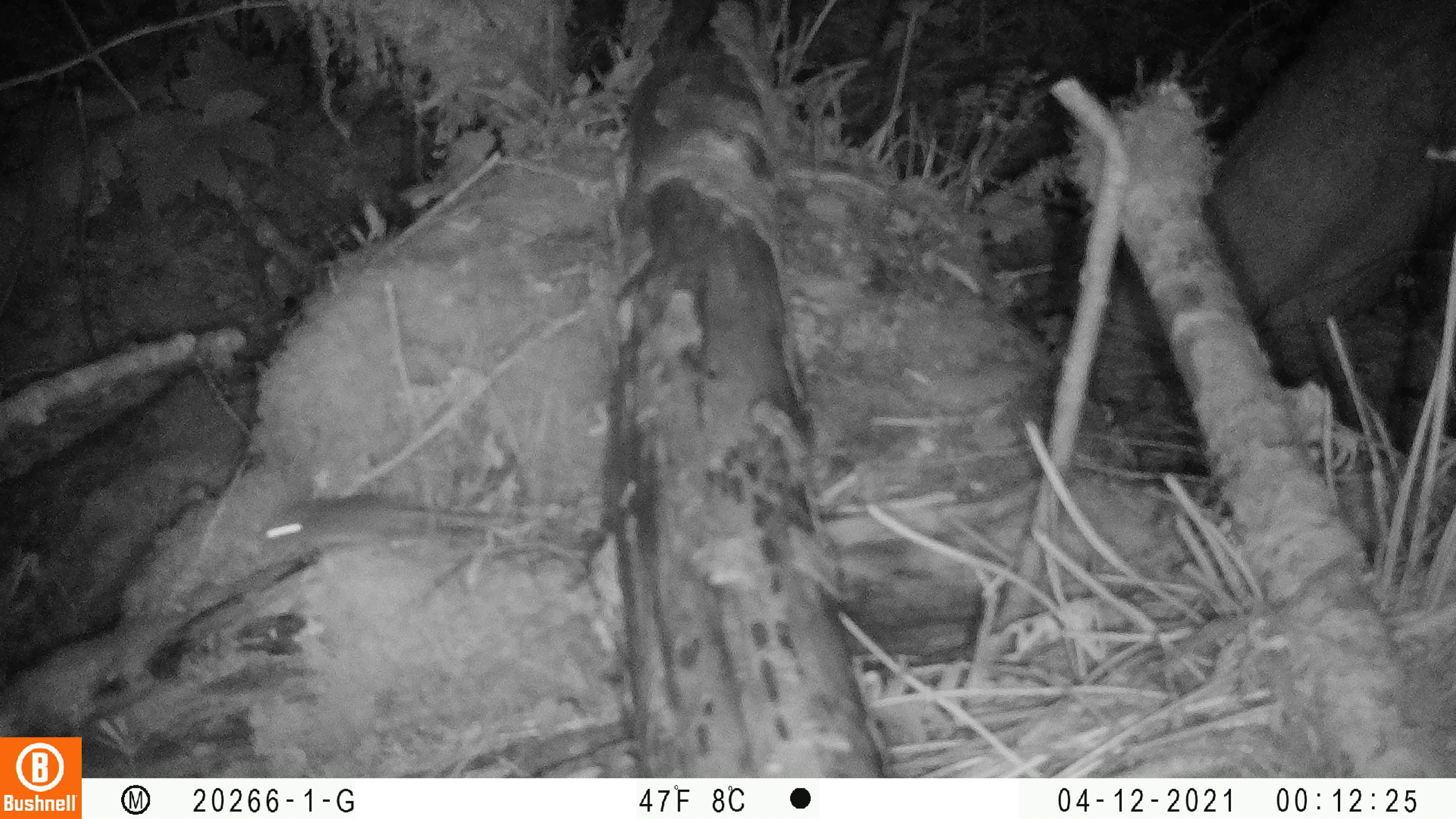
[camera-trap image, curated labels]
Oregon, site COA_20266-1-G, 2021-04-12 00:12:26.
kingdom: Animalia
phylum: Chordata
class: Mammalia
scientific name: Mammalia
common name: small mammal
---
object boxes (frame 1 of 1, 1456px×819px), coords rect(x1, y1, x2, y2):
small mammal: rect(210, 455, 546, 586)